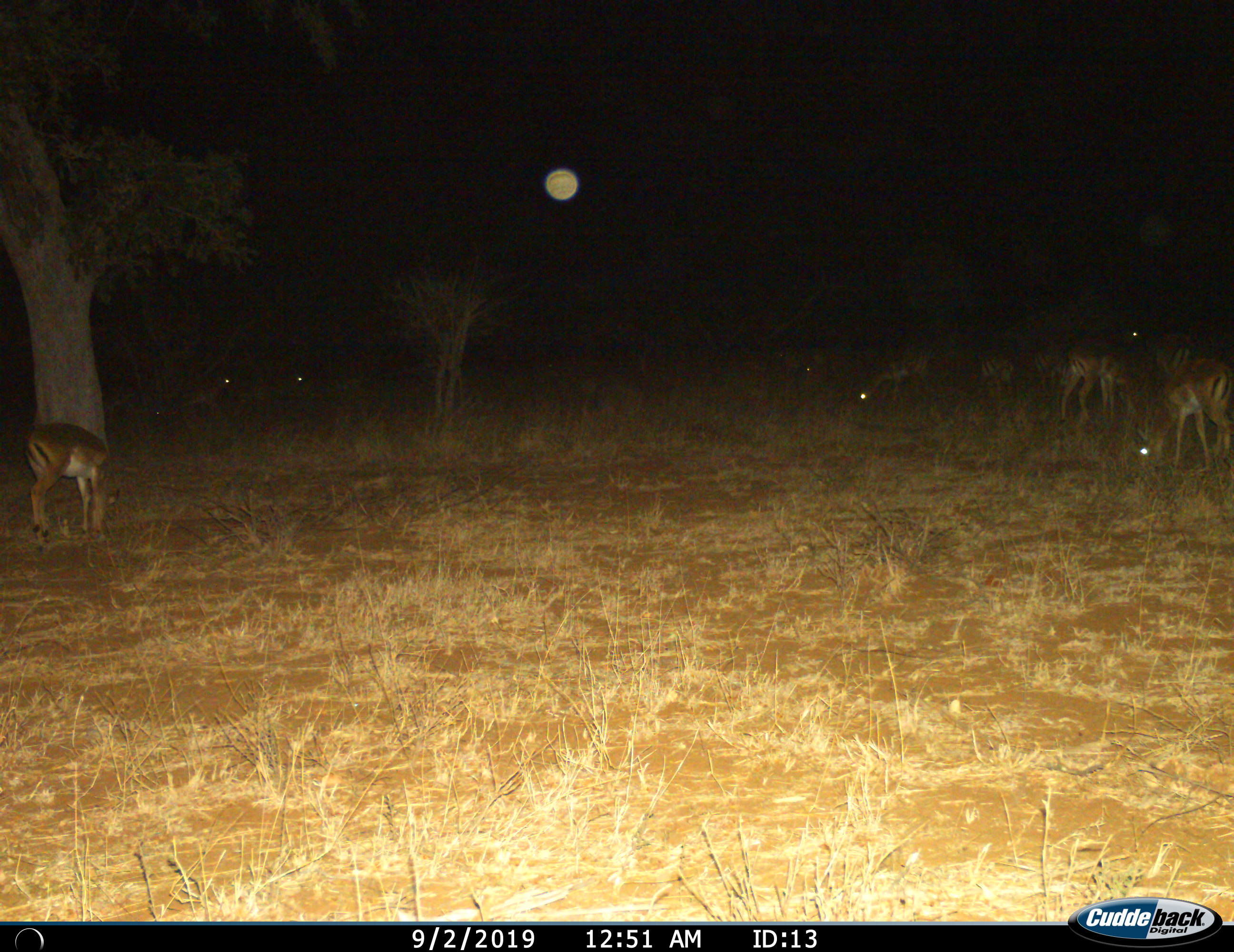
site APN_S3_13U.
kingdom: Animalia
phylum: Chordata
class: Mammalia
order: Artiodactyla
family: Bovidae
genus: Aepyceros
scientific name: Aepyceros melampus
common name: impala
Impala (Aepyceros melampus), count 8. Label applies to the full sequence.